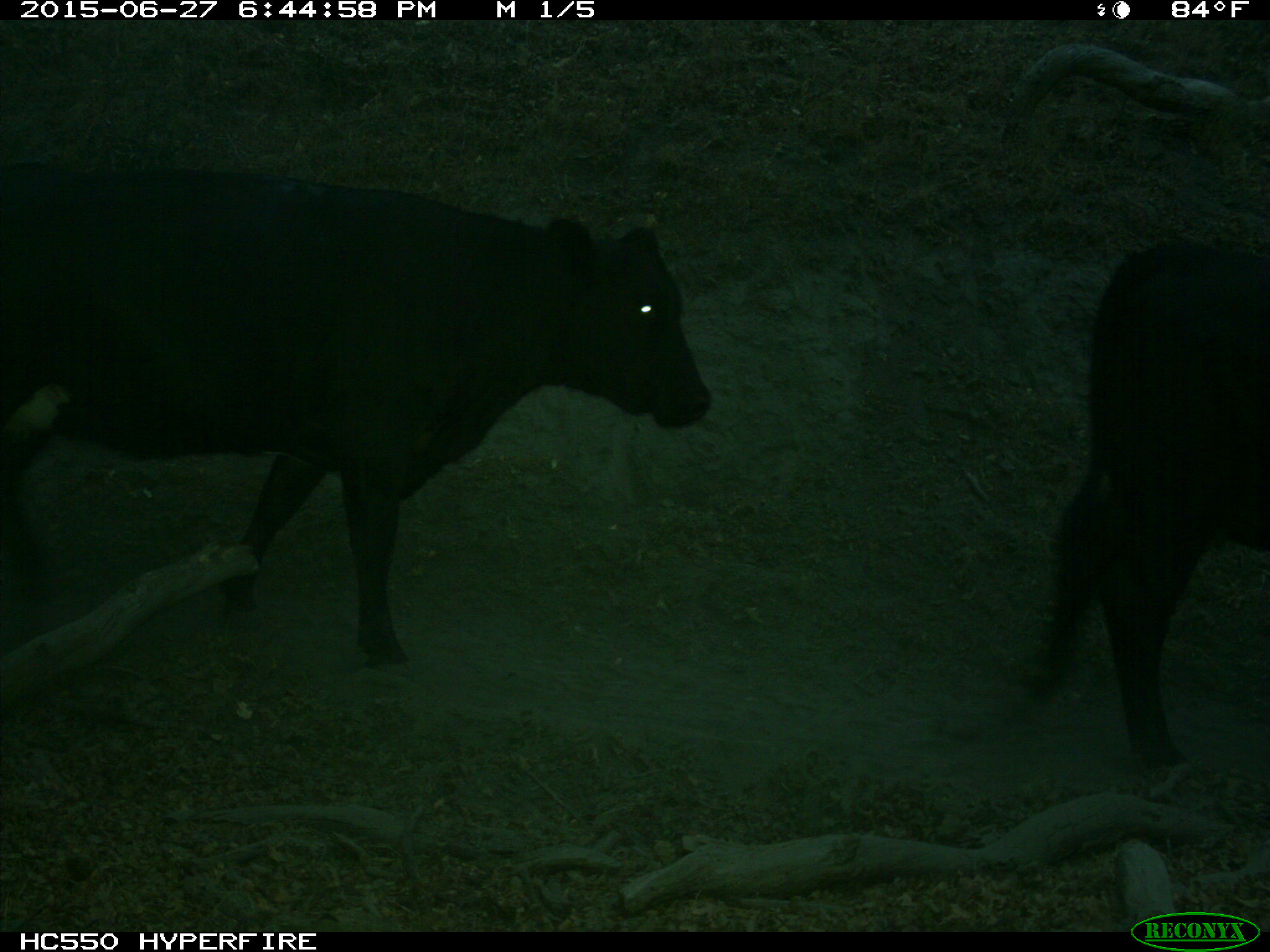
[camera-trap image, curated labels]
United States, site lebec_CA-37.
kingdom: Animalia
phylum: Chordata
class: Mammalia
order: Artiodactyla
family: Bovidae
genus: Bos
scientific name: Bos taurus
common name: domestic cow